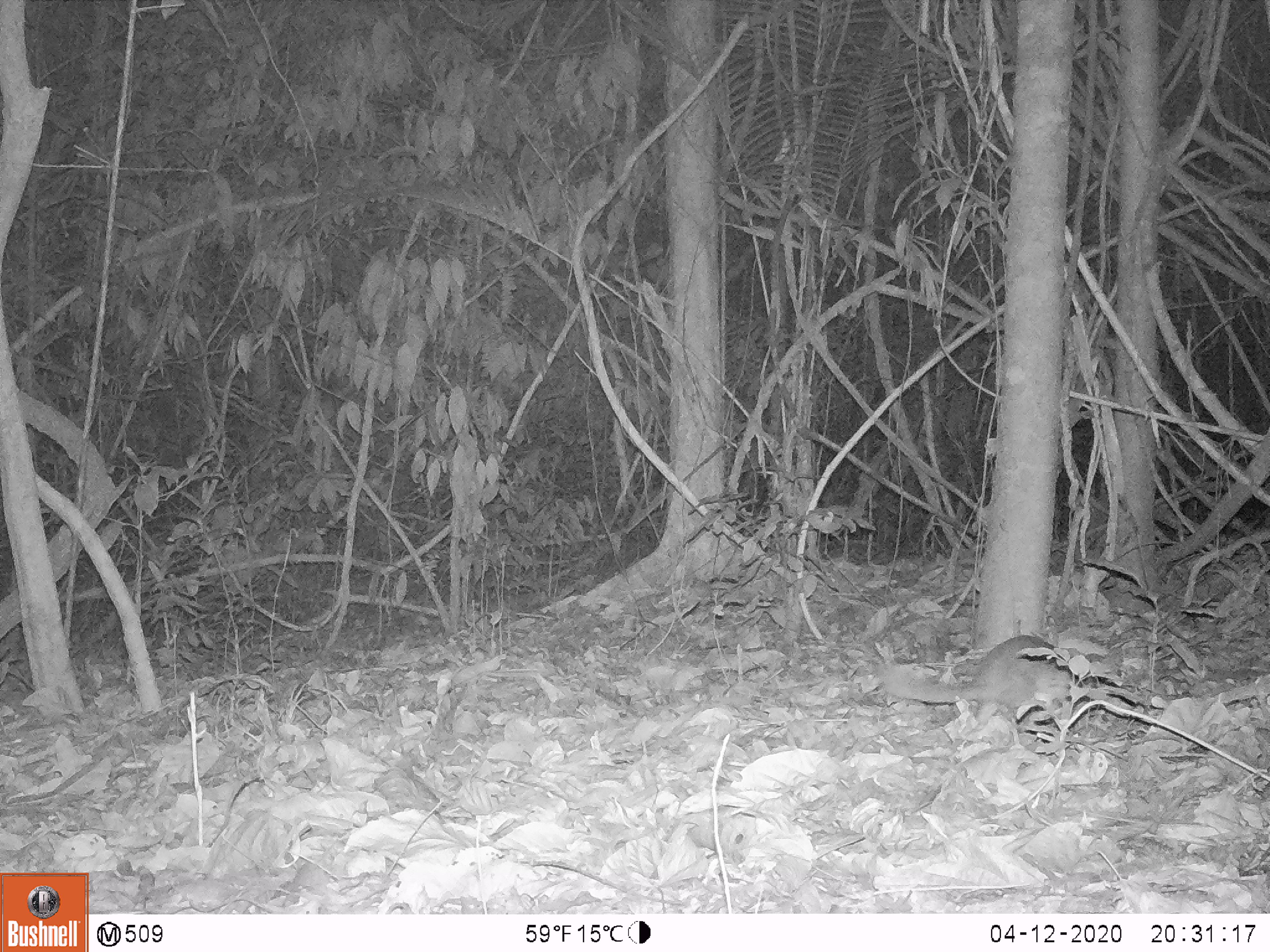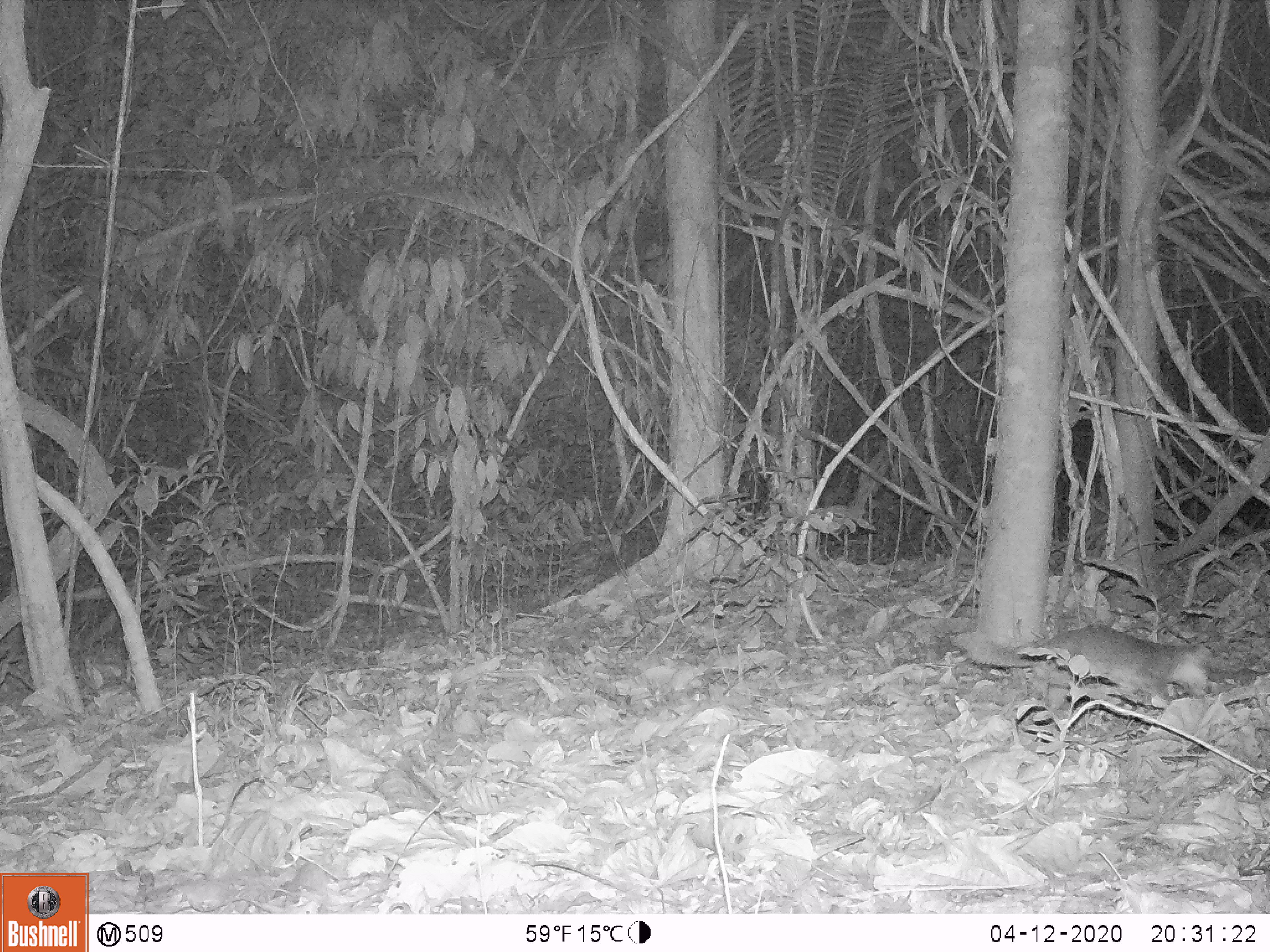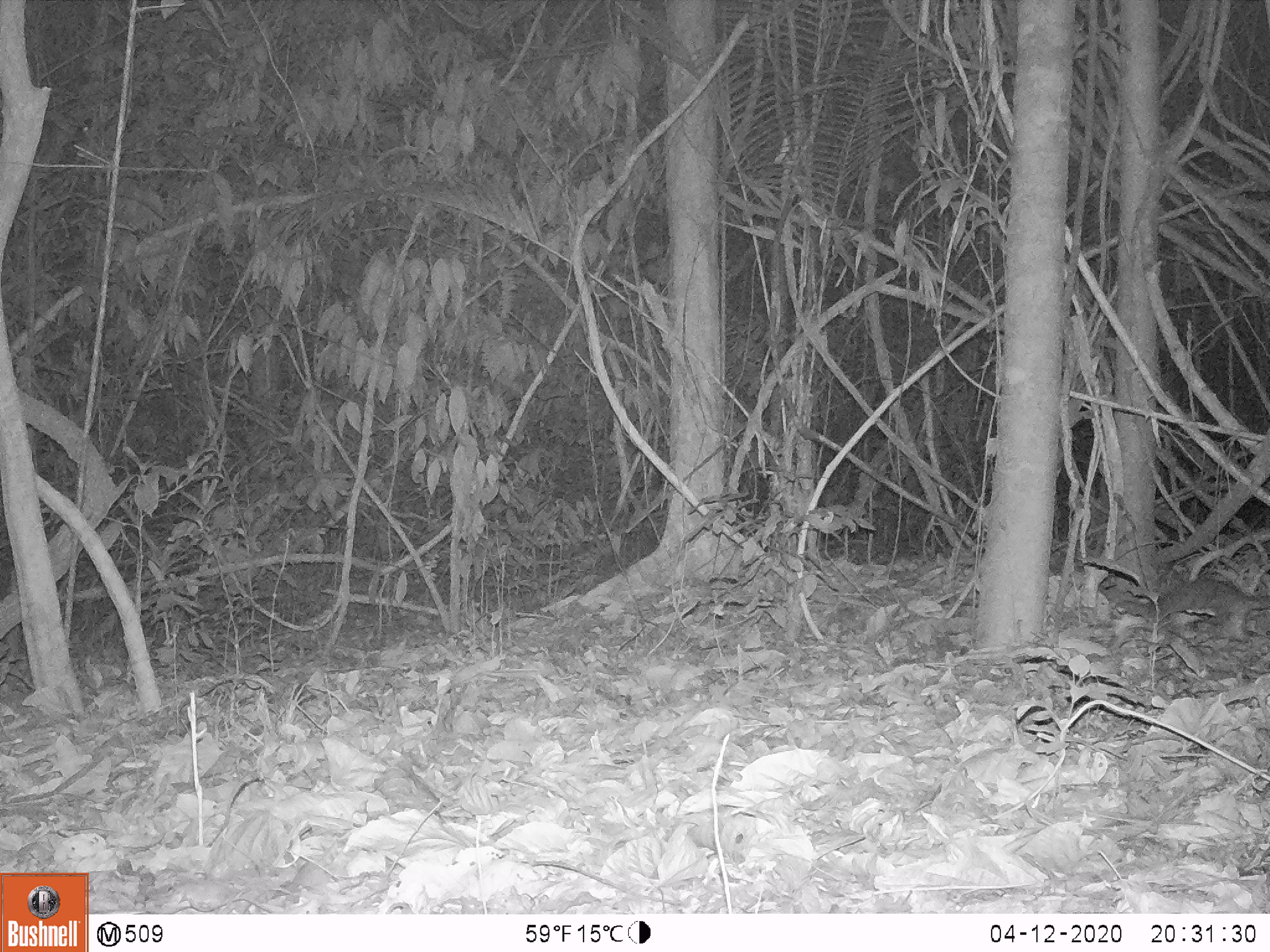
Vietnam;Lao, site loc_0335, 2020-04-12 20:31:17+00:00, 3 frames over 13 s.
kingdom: Animalia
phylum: Chordata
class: Mammalia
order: Carnivora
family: Mustelidae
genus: Melogale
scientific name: Melogale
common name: ferret badger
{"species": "ferret badger (Melogale)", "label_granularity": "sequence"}